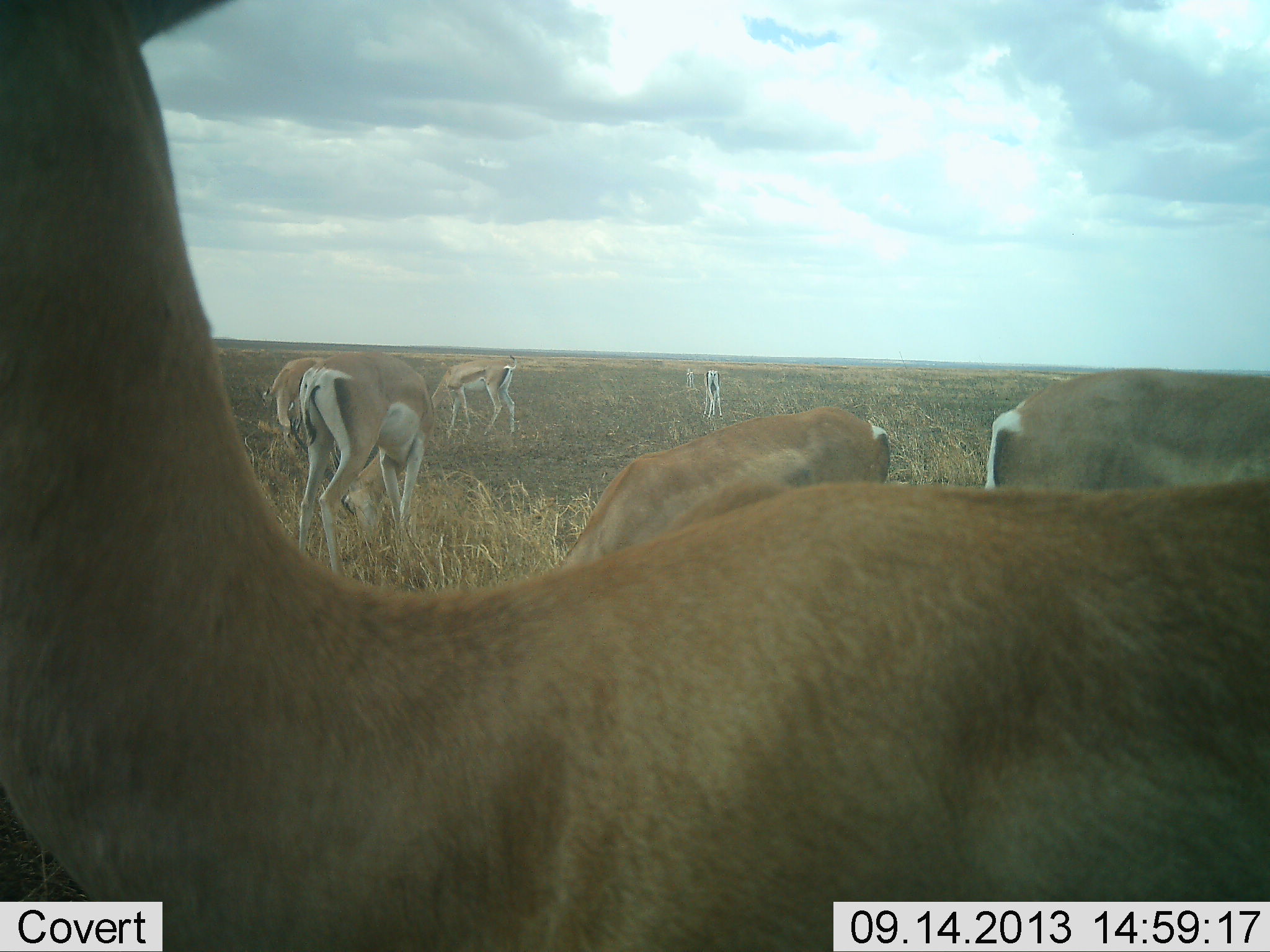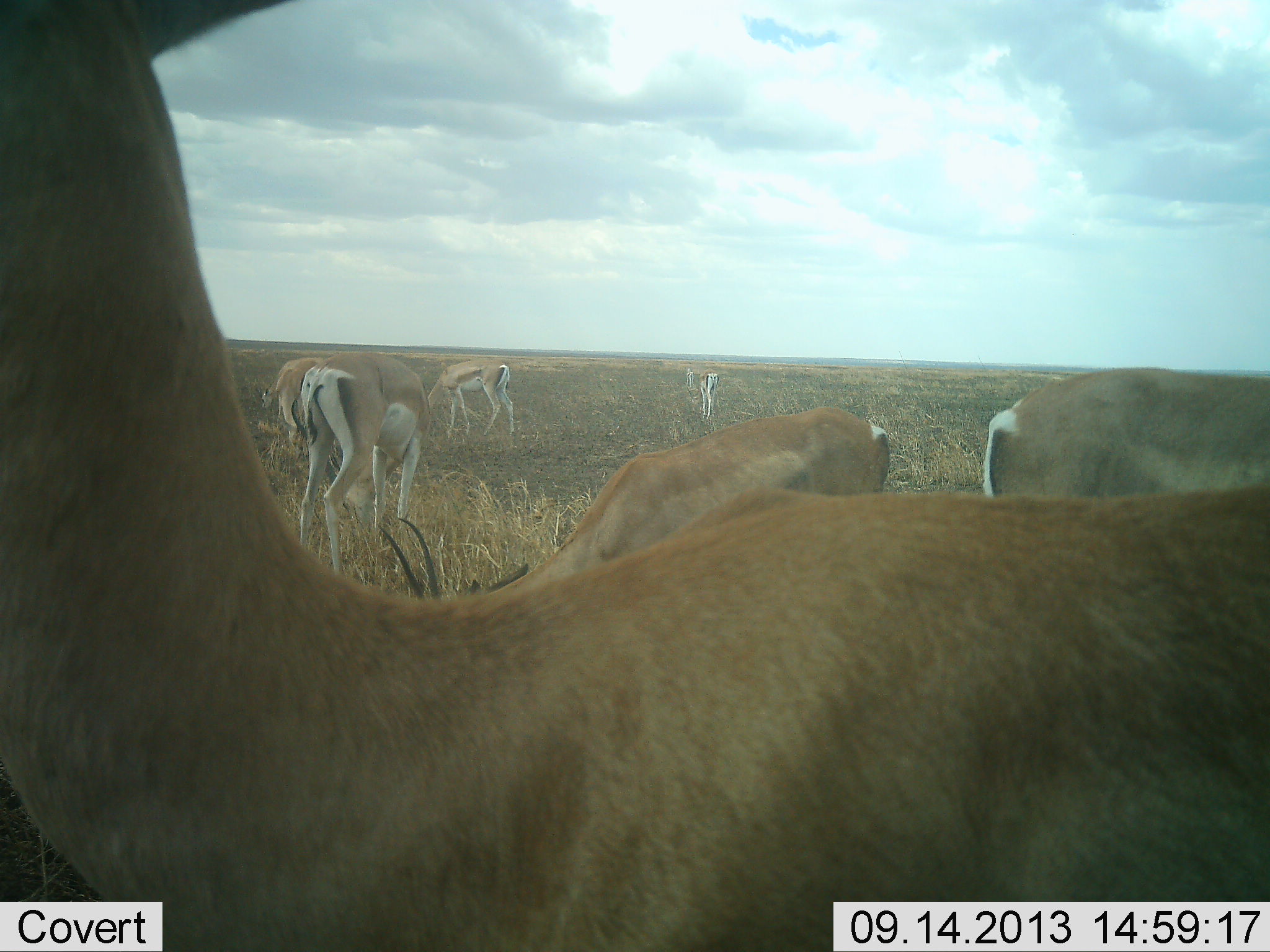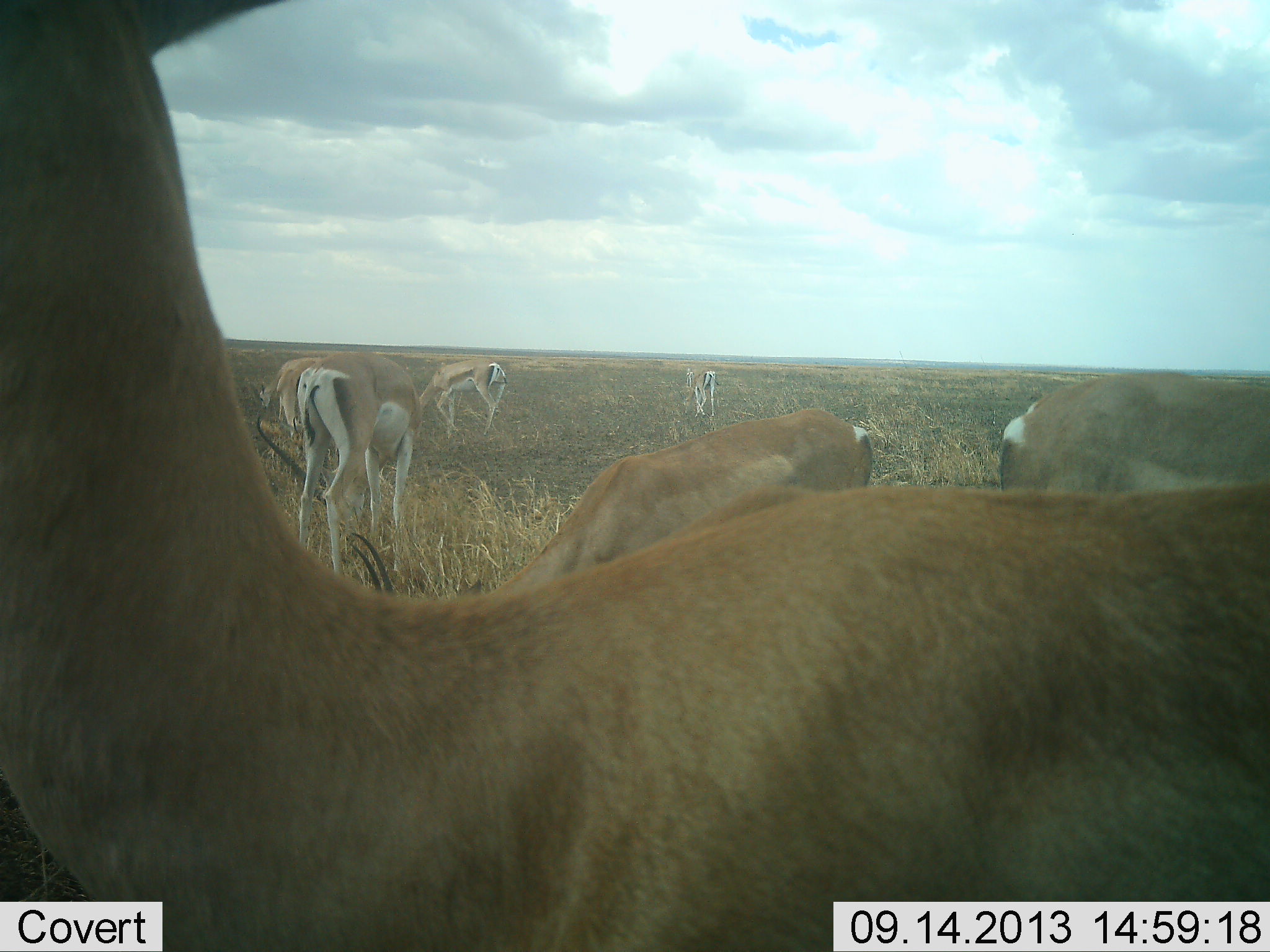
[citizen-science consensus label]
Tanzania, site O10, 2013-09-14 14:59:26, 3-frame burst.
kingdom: Animalia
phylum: Chordata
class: Mammalia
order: Artiodactyla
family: Bovidae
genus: Nanger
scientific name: Nanger granti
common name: grant's gazelle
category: gazellegrants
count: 7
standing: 60%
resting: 0%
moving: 12%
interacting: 0%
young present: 4%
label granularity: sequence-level